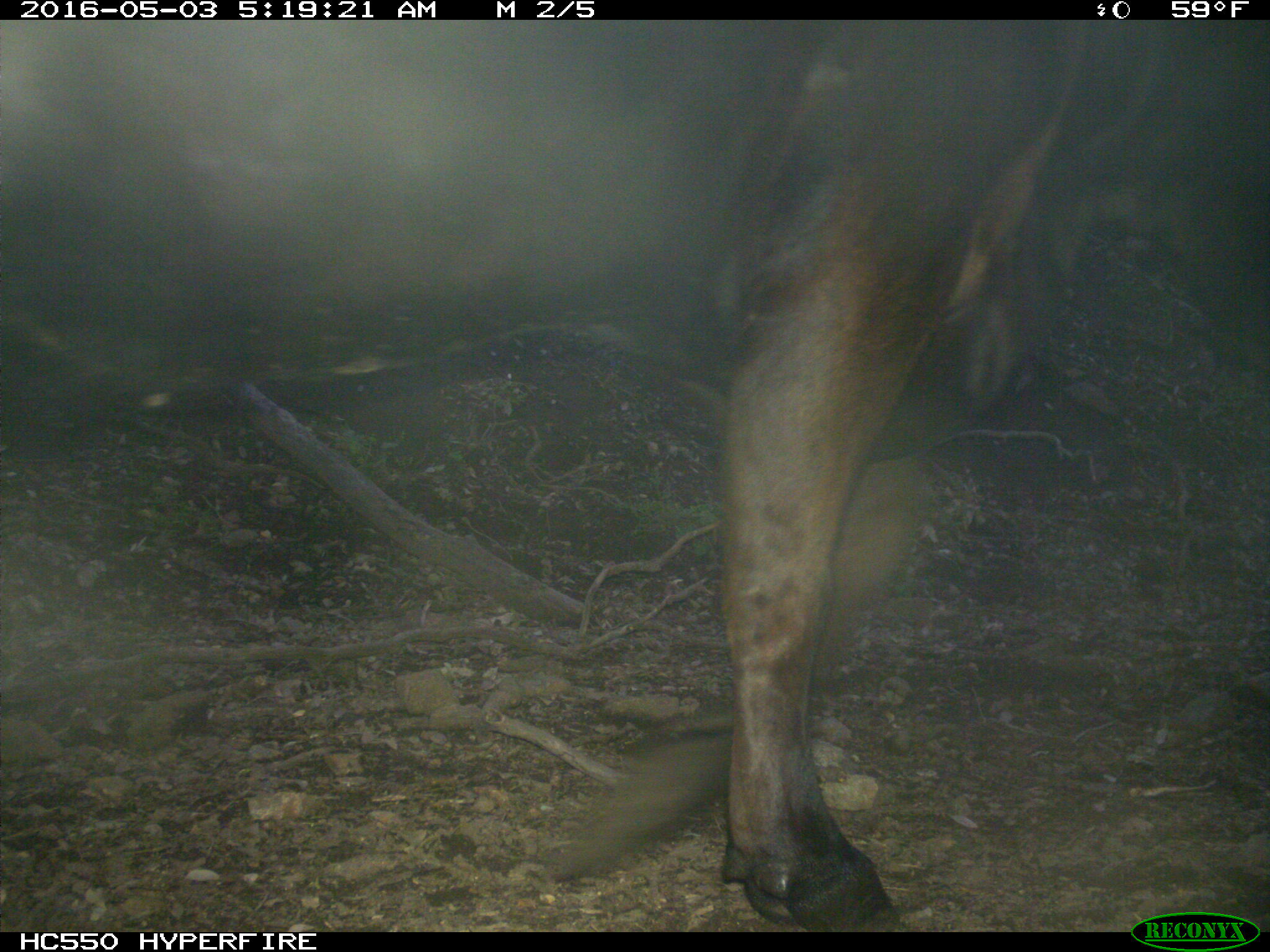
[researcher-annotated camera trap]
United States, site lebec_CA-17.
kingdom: Animalia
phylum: Chordata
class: Mammalia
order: Artiodactyla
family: Bovidae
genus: Bos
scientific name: Bos taurus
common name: domestic cow